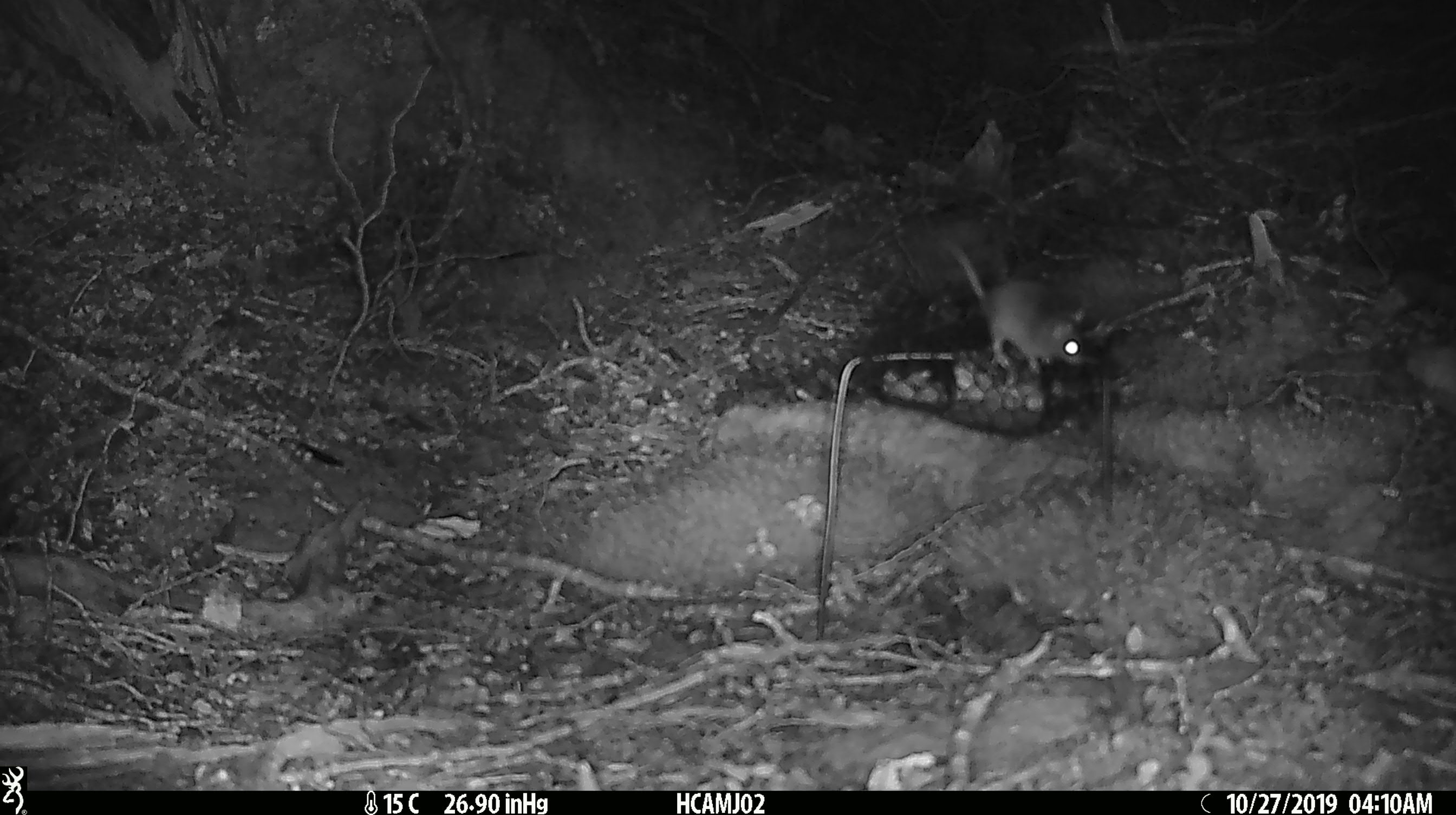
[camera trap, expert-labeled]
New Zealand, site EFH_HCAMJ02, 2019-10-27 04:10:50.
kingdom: Animalia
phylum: Chordata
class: Mammalia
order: Rodentia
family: Muridae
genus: Mus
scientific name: Mus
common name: mouse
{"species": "mouse (Mus)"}